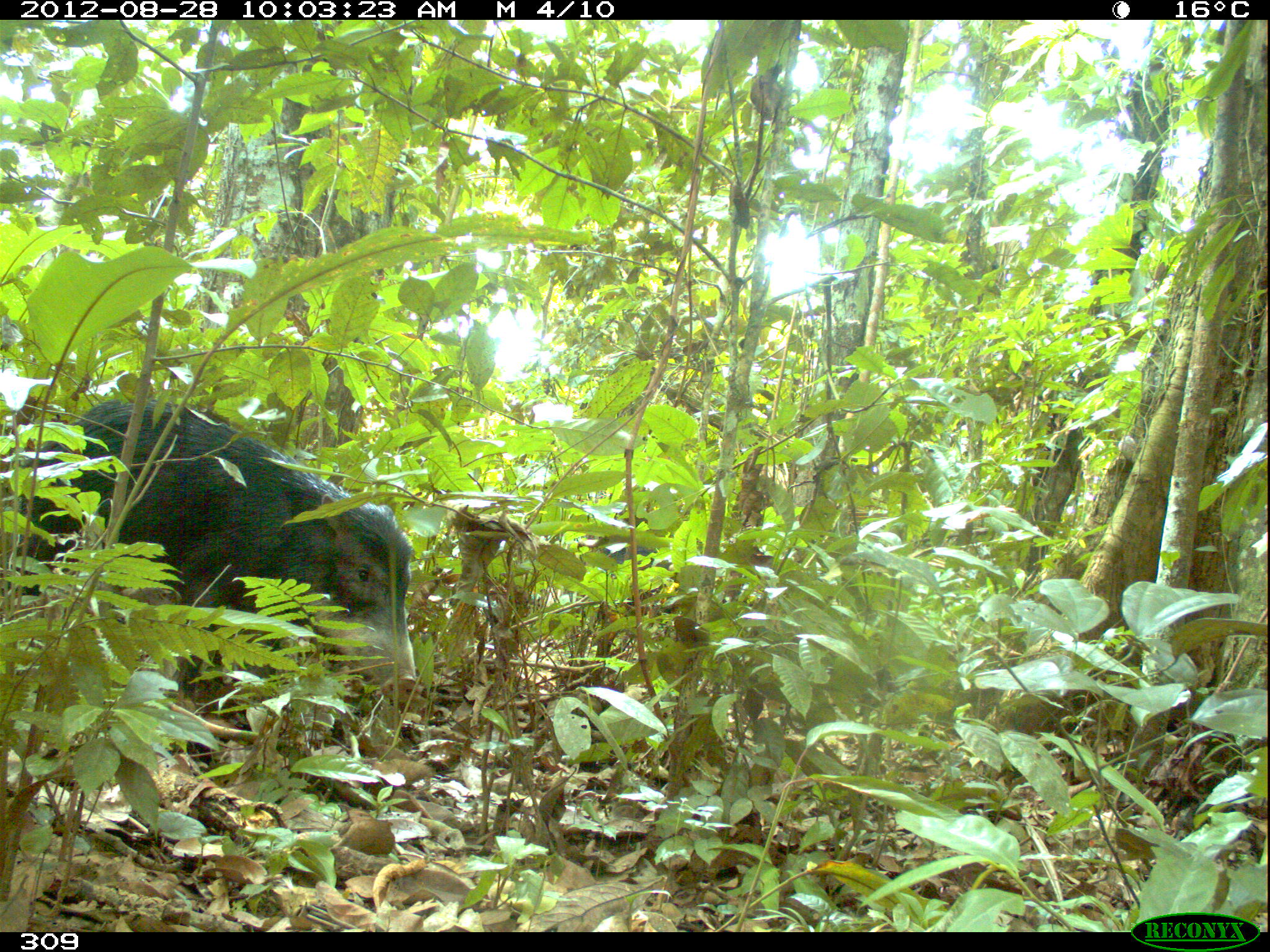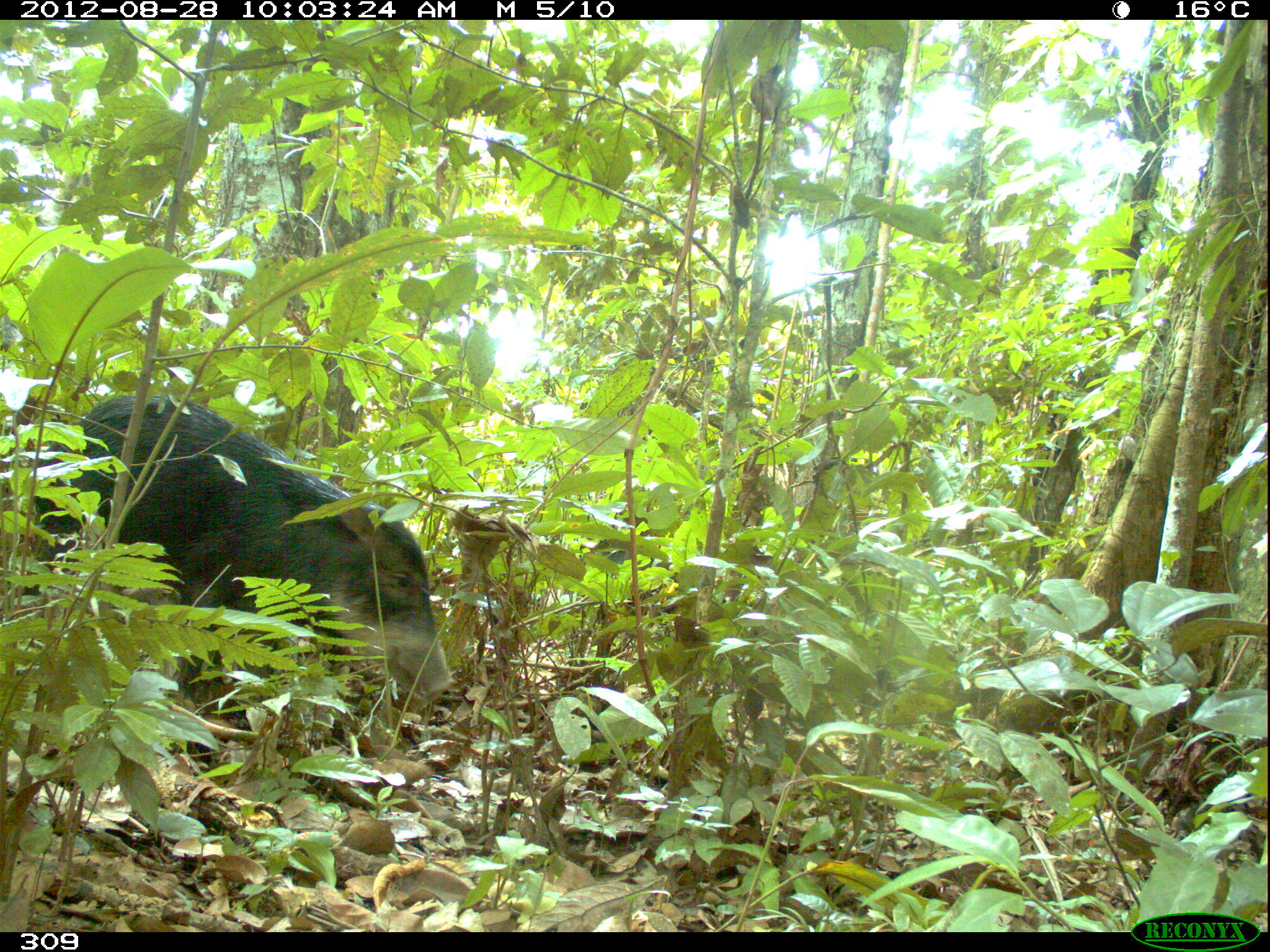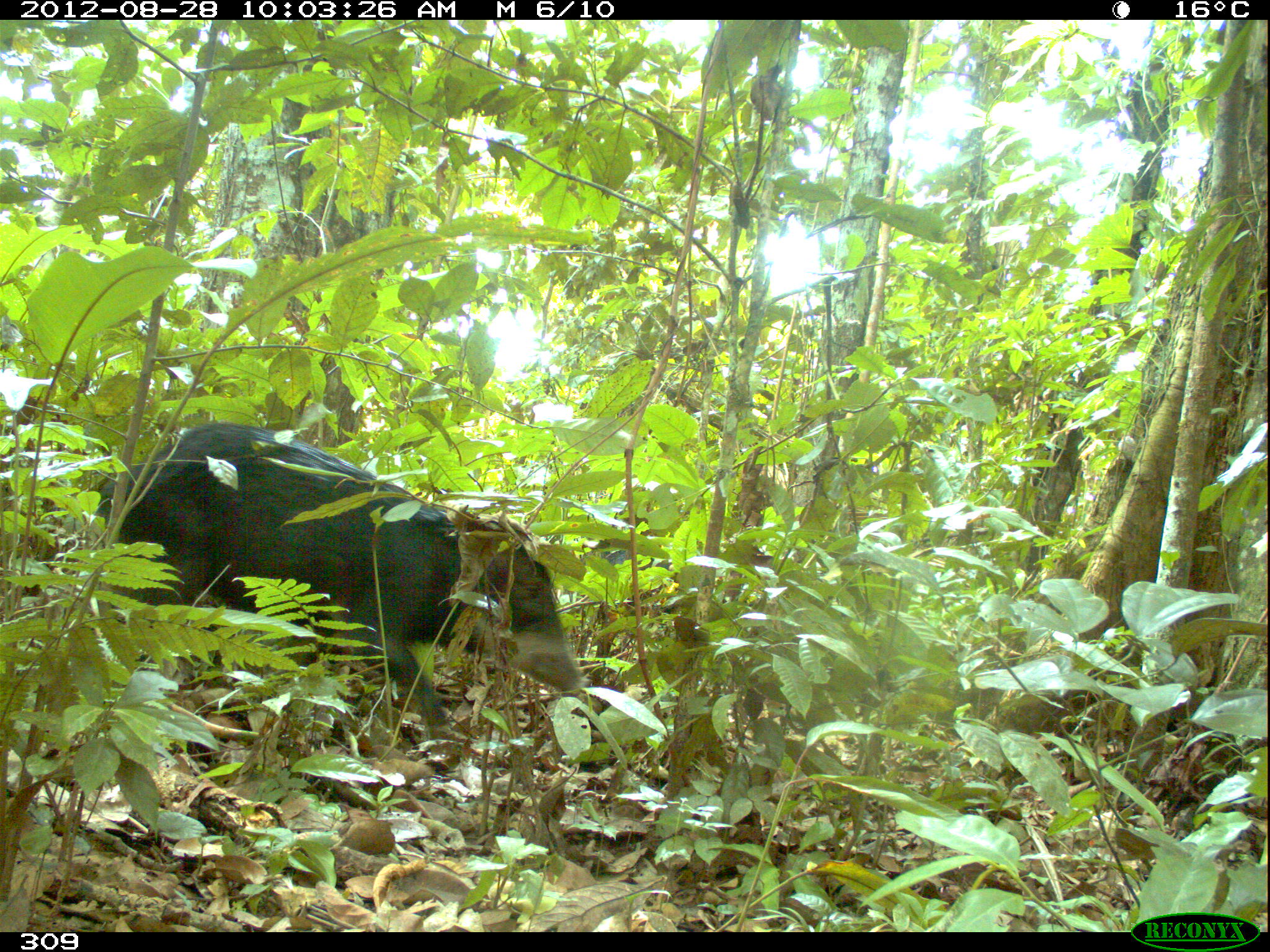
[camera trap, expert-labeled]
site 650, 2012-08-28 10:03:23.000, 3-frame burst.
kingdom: Animalia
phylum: Chordata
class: Mammalia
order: Artiodactyla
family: Tayassuidae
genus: Tayassu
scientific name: Tayassu pecari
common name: white-lipped peccary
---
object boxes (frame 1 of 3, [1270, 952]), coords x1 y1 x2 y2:
tayassu pecari: 19 397 417 703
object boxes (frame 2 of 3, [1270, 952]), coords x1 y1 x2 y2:
tayassu pecari: 19 390 454 775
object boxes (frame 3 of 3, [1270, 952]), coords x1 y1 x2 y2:
tayassu pecari: 100 419 586 741; 578 539 675 640